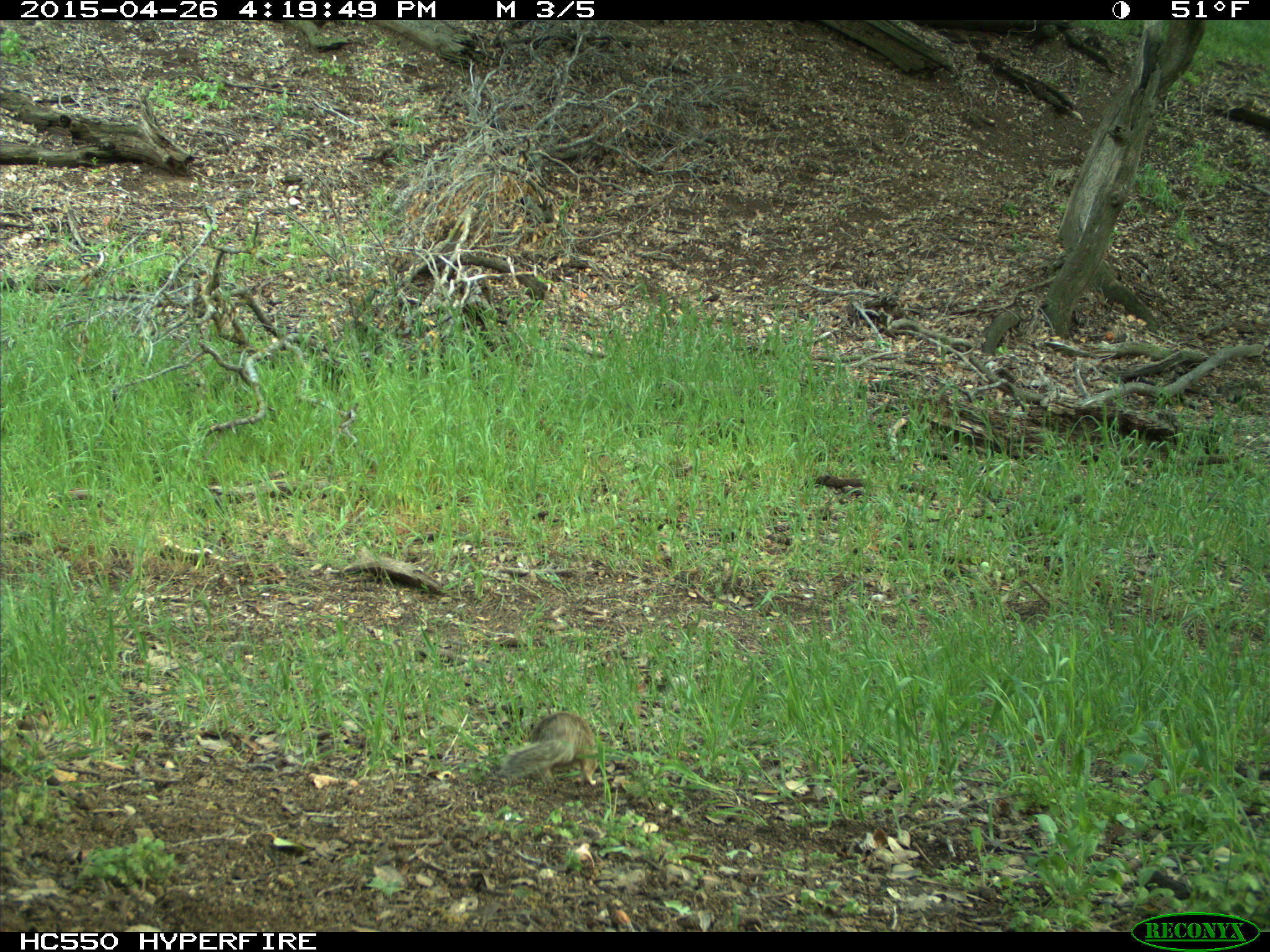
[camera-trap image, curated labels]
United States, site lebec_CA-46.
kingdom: Animalia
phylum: Chordata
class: Mammalia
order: Rodentia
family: Sciuridae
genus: Otospermophilus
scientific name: Otospermophilus beecheyi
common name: california ground squirrel